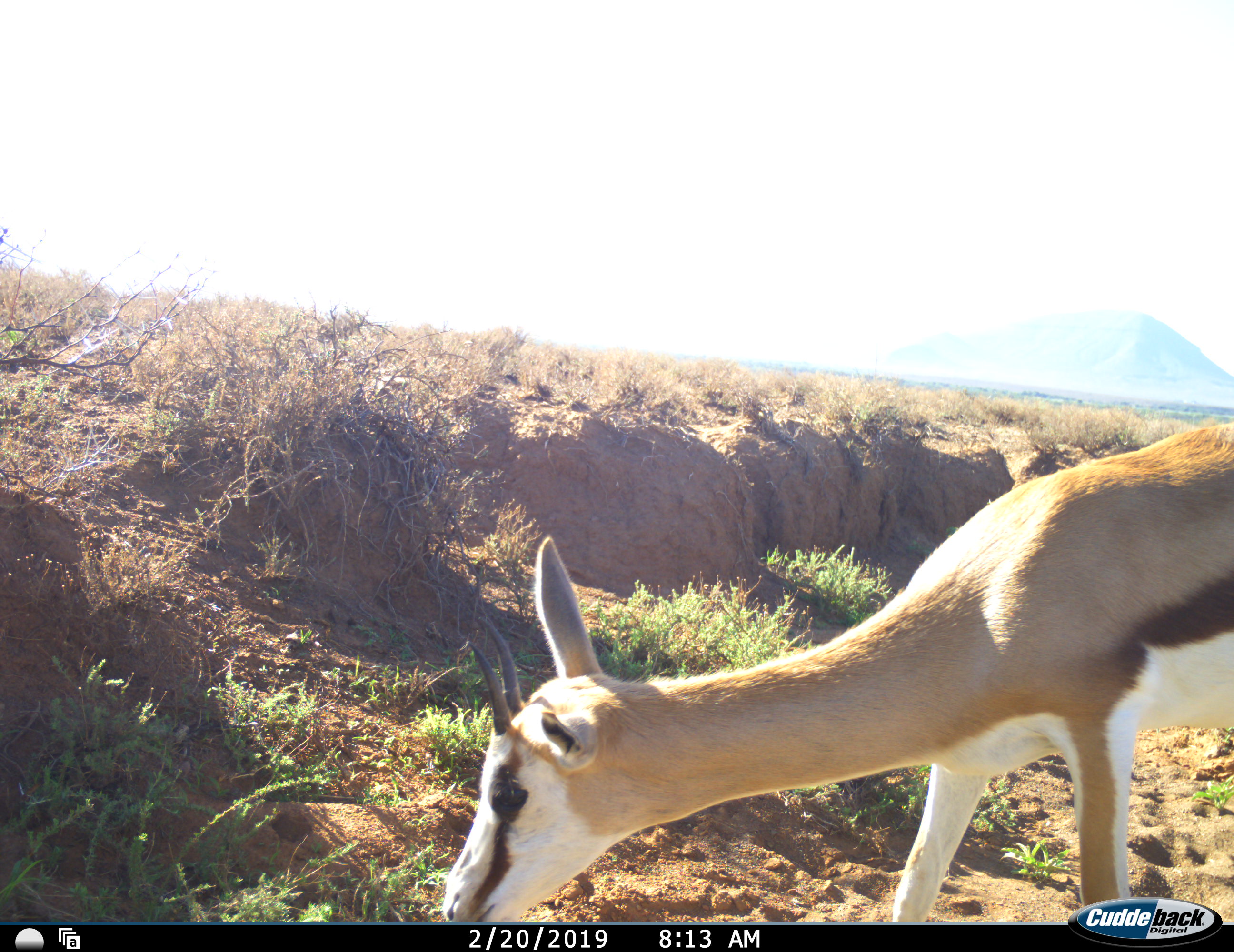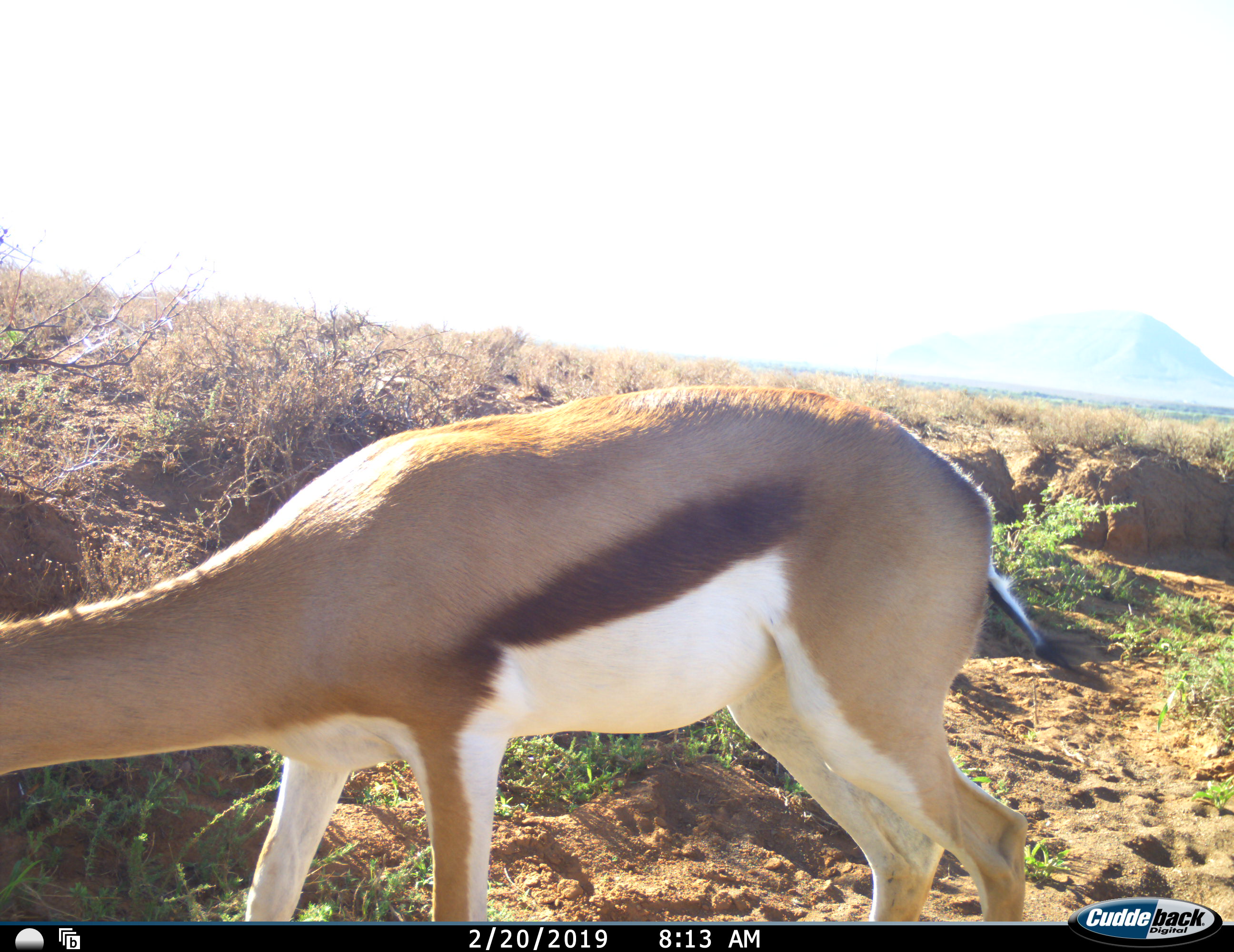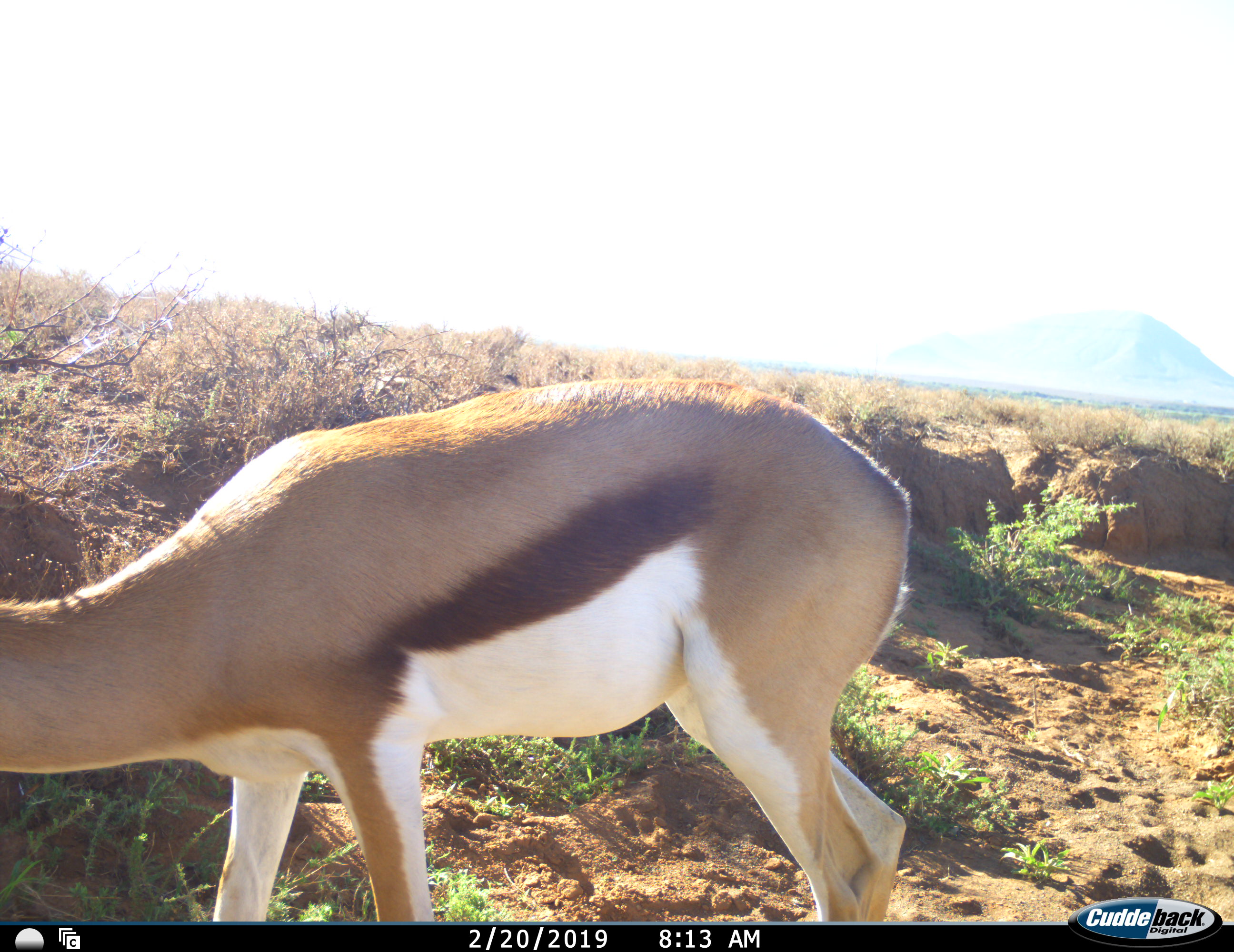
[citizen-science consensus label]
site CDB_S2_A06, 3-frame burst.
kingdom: Animalia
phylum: Chordata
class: Mammalia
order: Artiodactyla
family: Bovidae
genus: Antidorcas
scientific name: Antidorcas marsupialis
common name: springbok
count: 1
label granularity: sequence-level